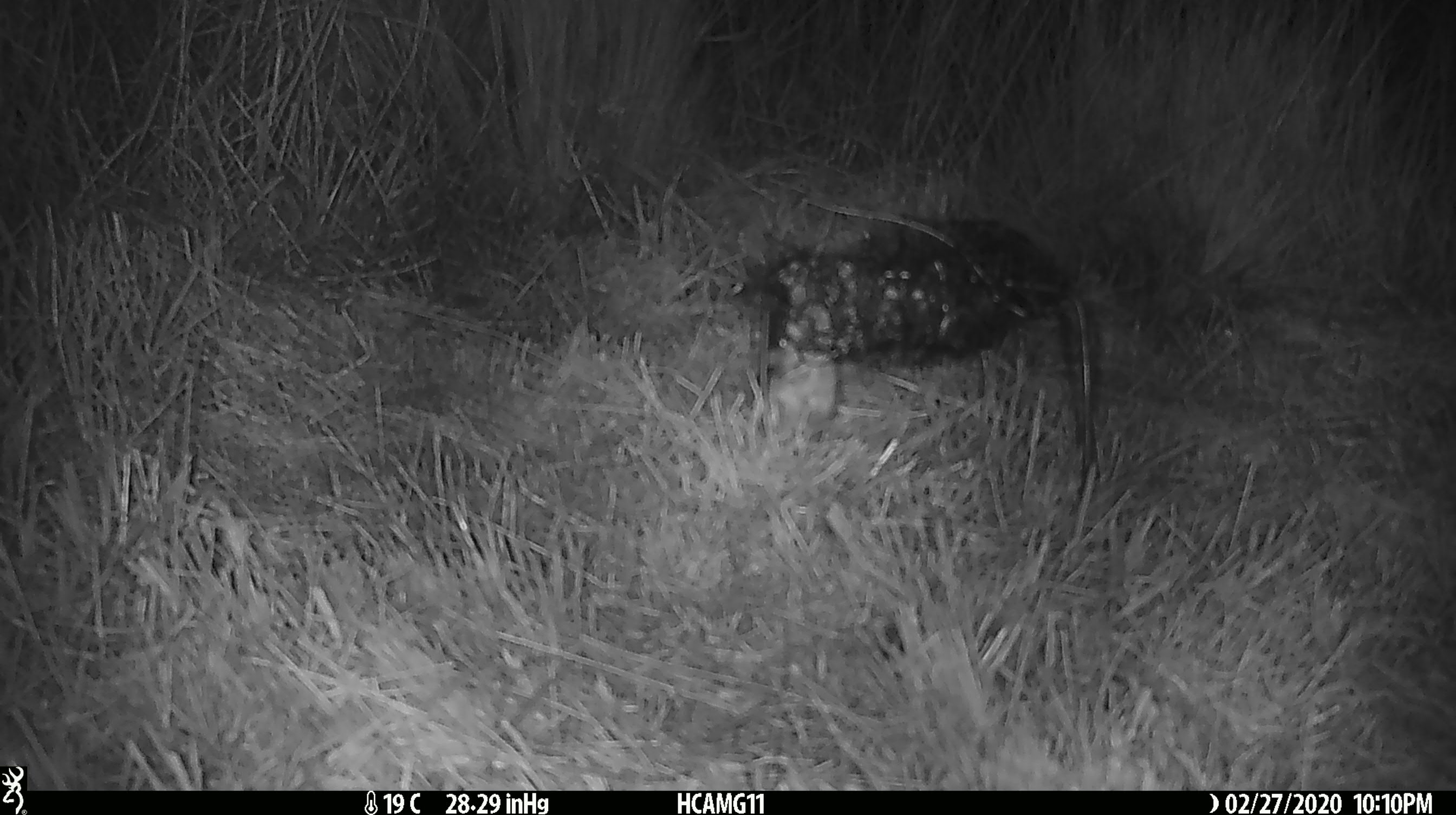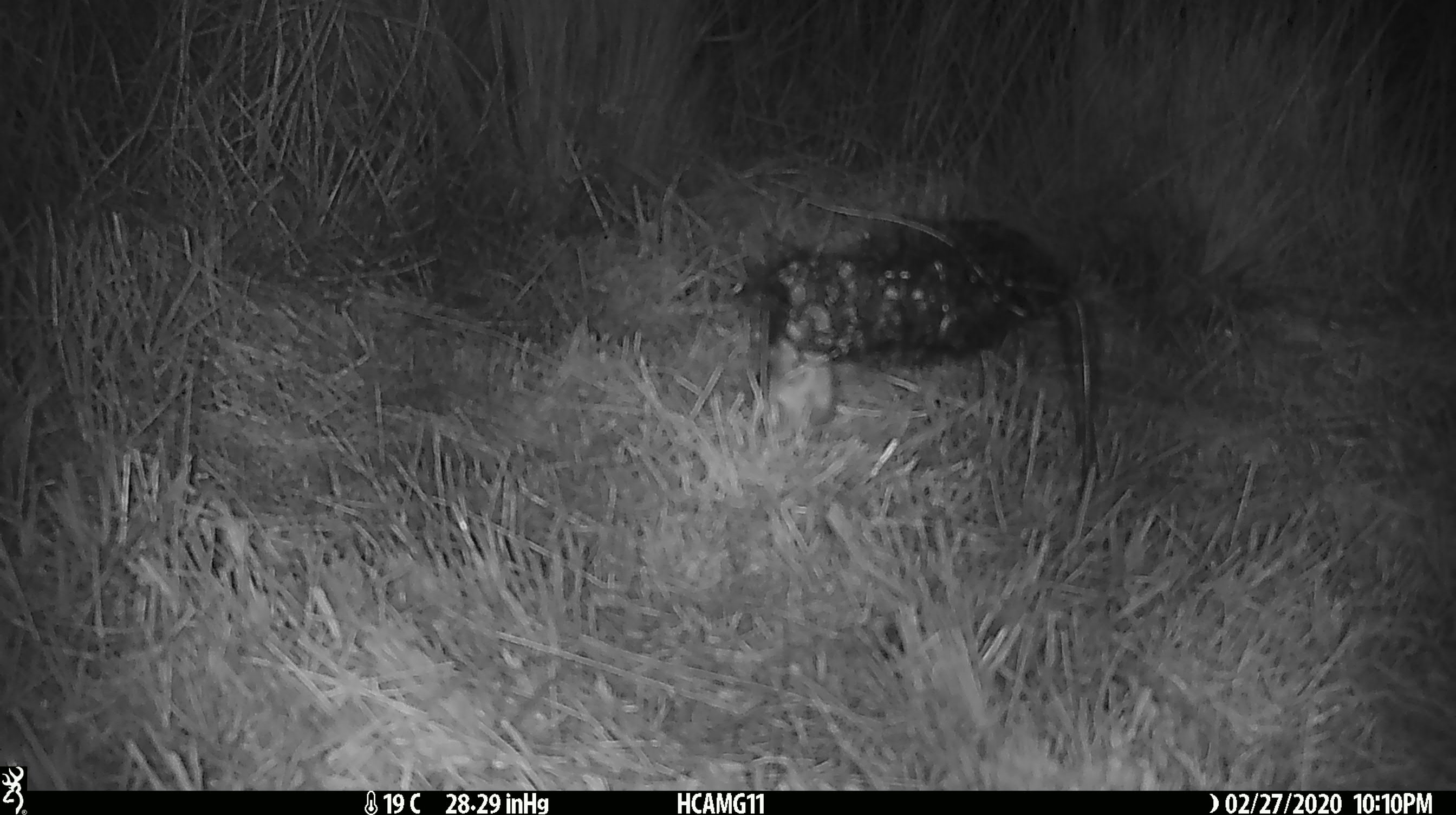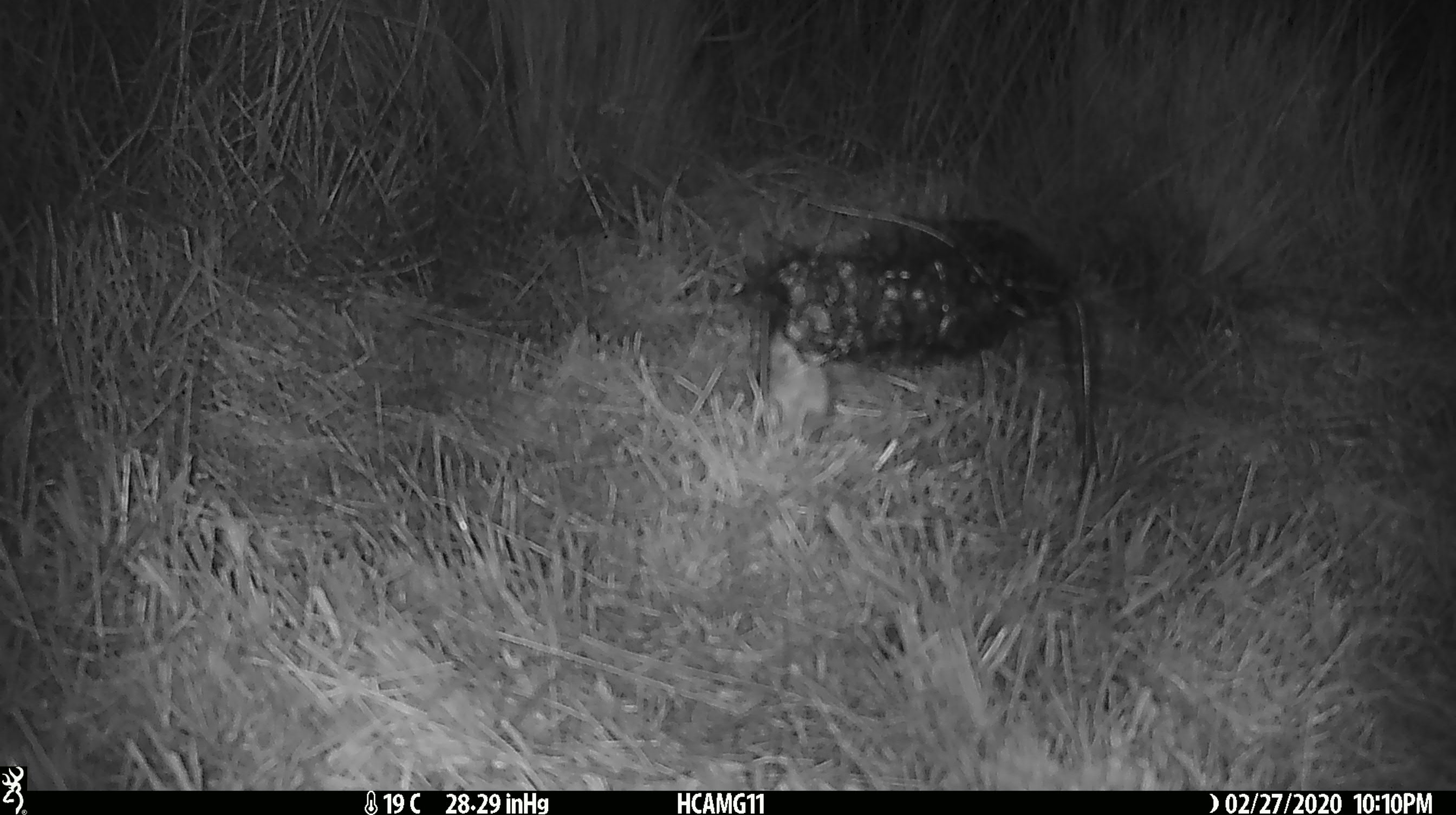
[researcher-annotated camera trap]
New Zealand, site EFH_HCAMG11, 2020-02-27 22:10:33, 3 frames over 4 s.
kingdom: Animalia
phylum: Chordata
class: Mammalia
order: Rodentia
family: Muridae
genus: Mus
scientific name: Mus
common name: mouse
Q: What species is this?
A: Mouse (Mus).